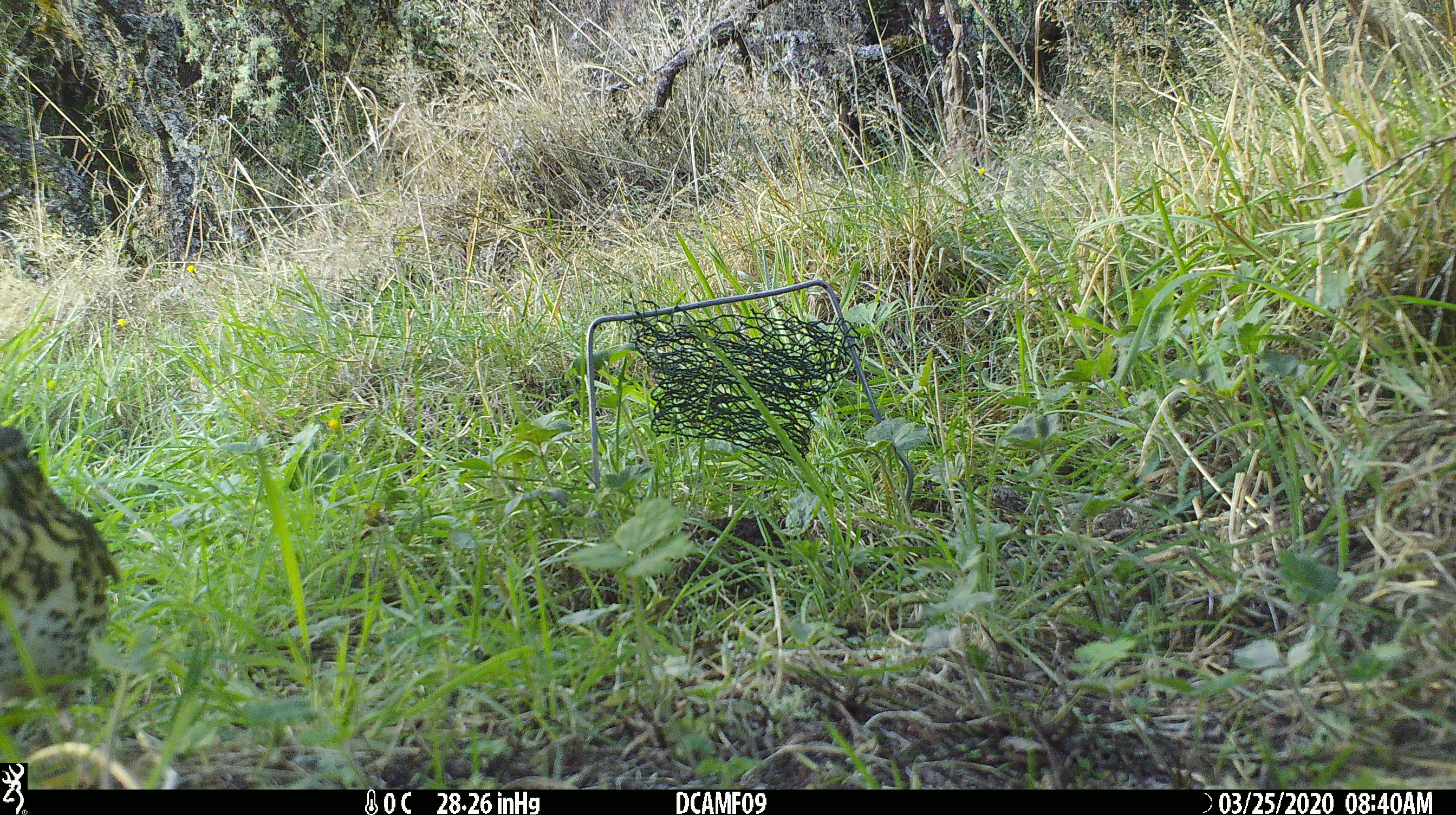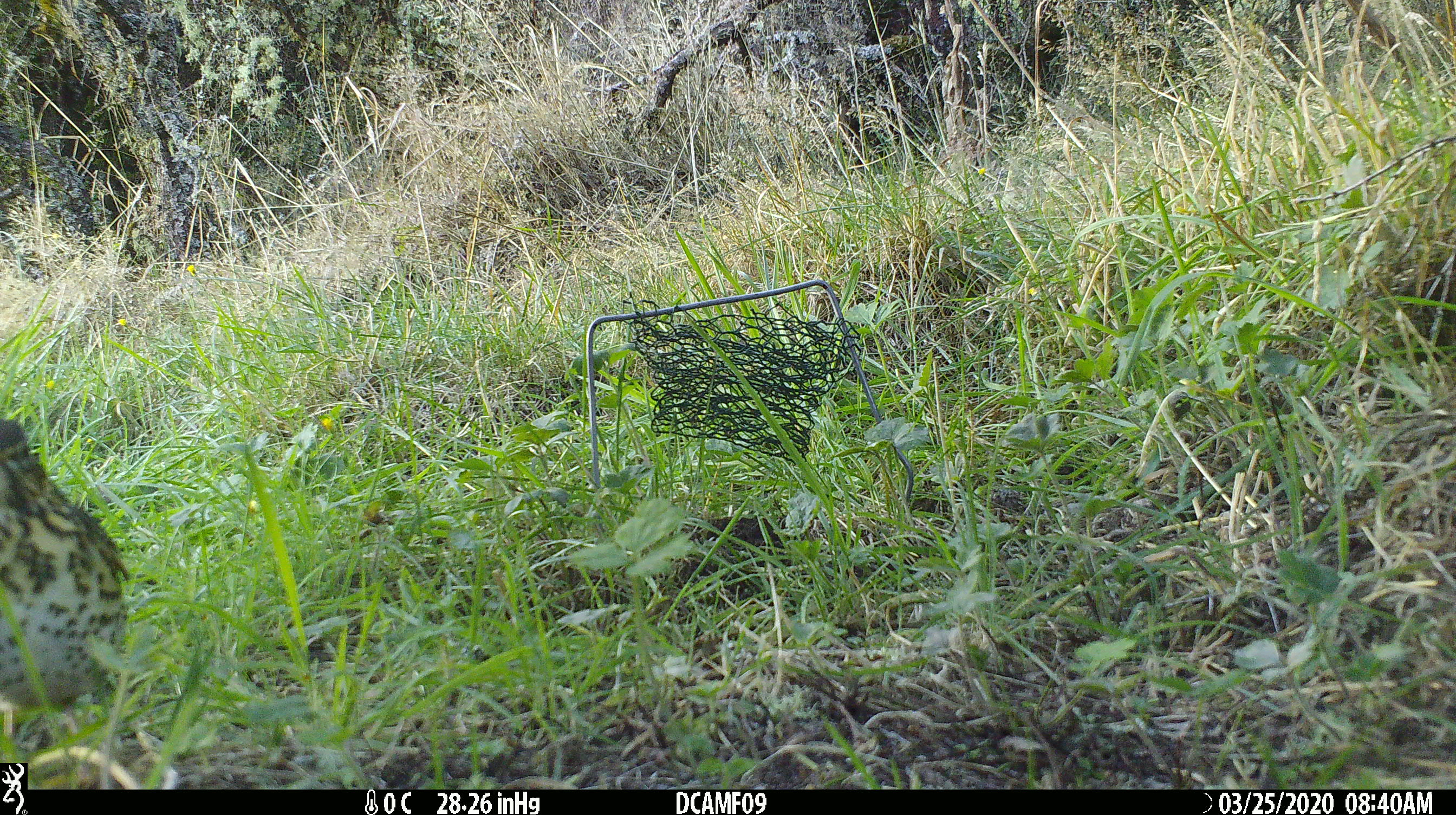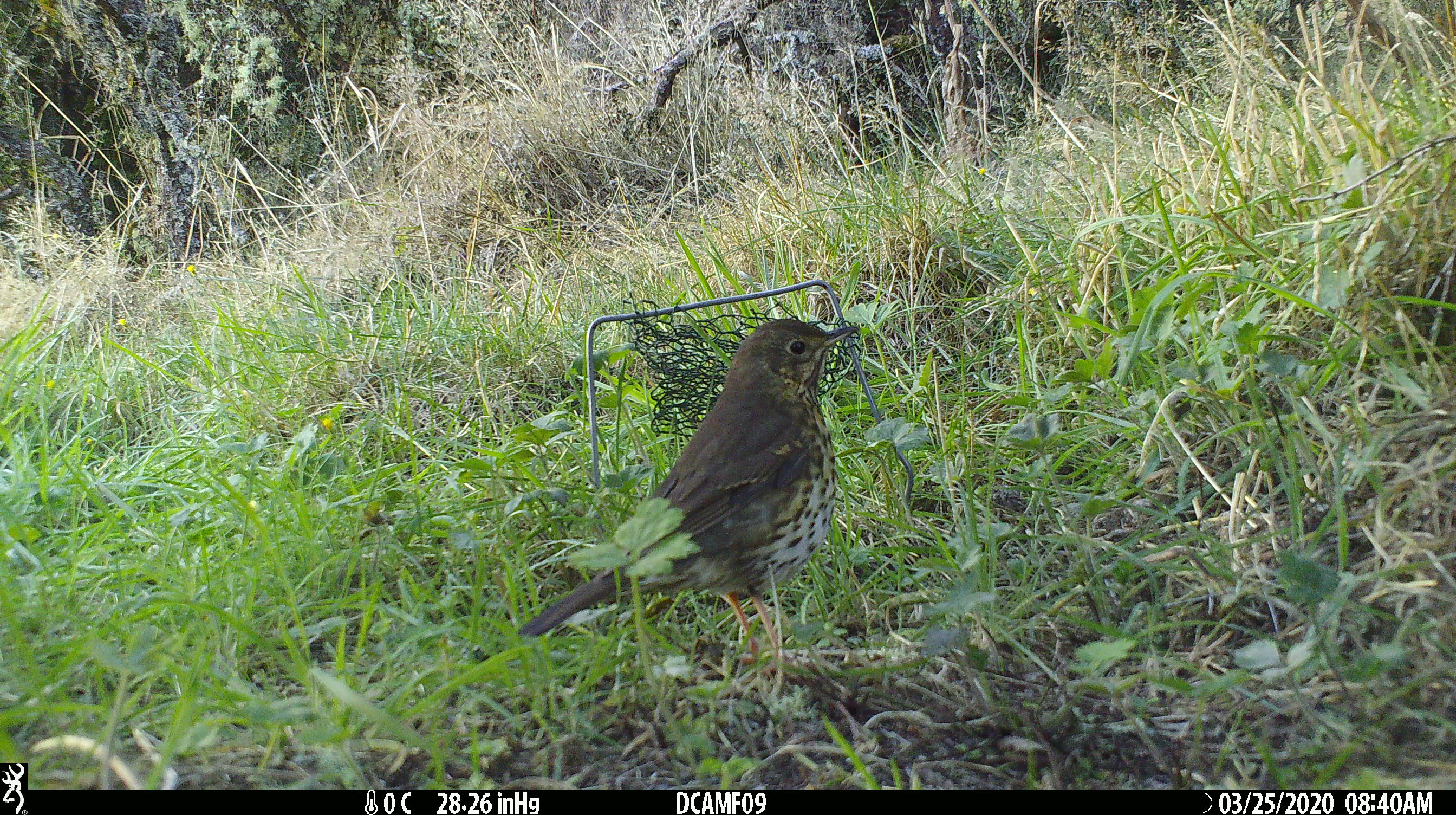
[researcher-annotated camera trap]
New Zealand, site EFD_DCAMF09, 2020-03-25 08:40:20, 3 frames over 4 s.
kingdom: Animalia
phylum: Chordata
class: Aves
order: Passeriformes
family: Turdidae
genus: Turdus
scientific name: Turdus philomelos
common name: song thrush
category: thrush